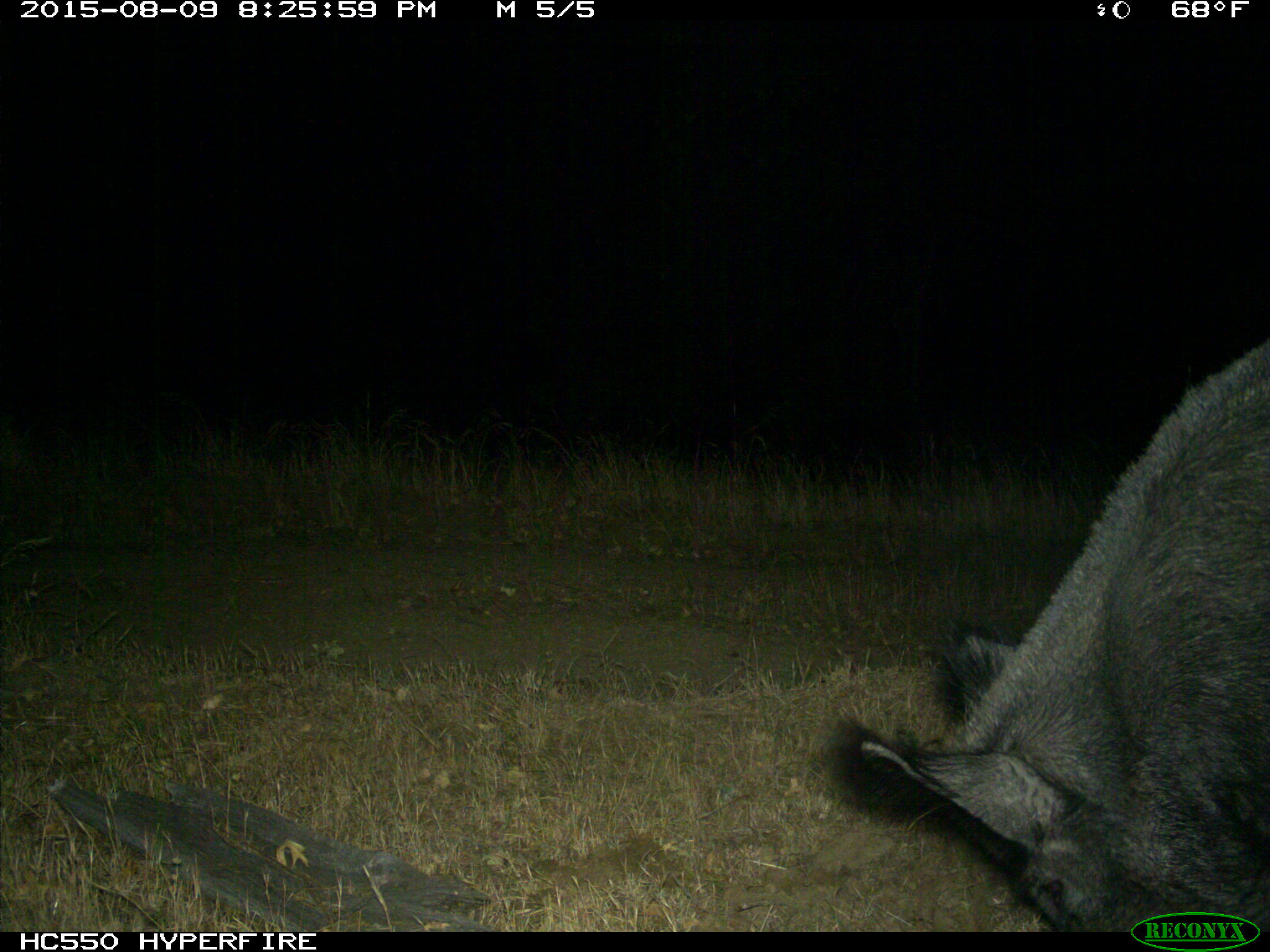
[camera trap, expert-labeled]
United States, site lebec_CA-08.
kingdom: Animalia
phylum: Chordata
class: Mammalia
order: Artiodactyla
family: Suidae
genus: Sus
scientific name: Sus scrofa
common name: wild boar